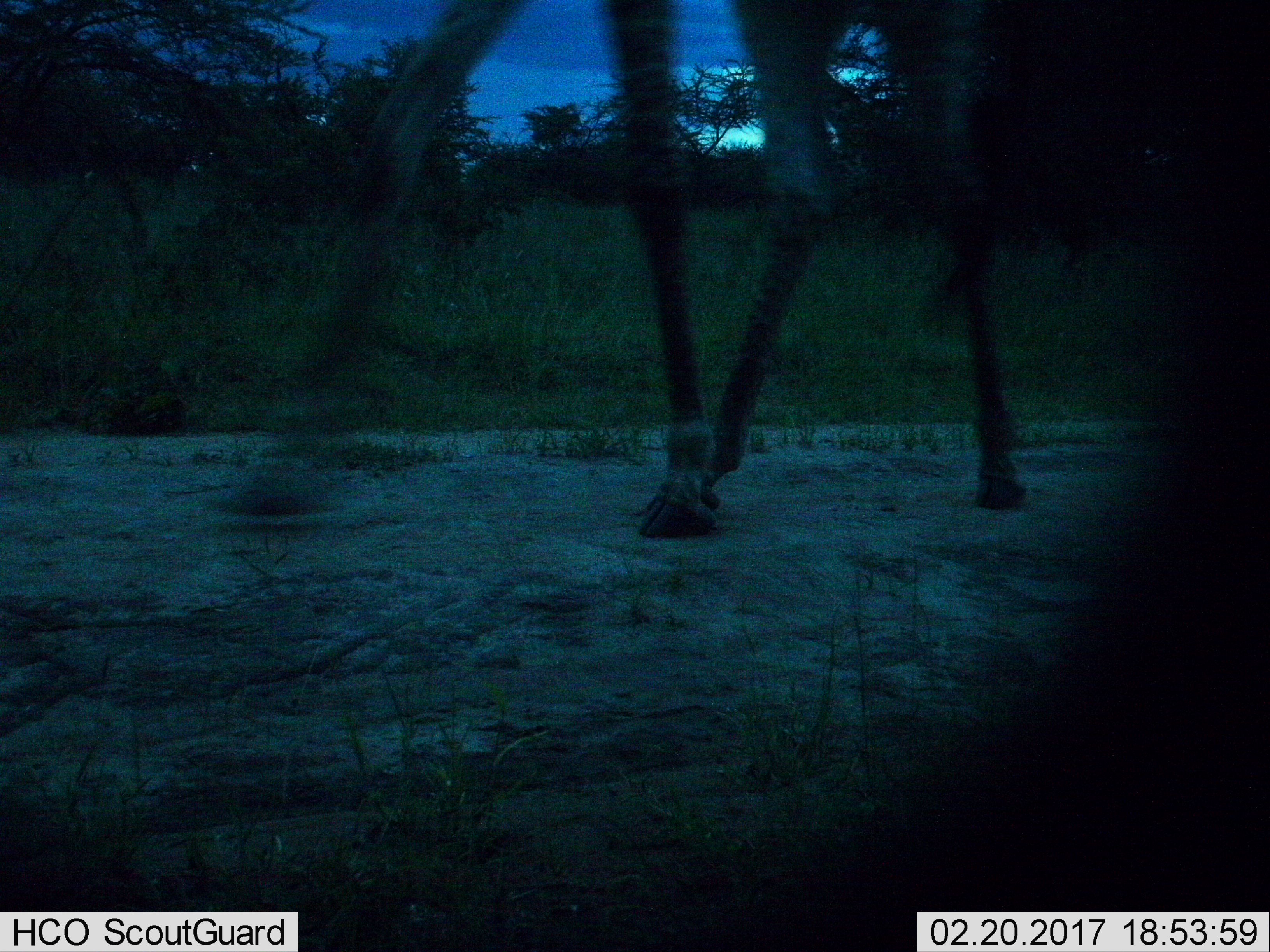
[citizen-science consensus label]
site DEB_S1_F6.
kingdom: Animalia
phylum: Chordata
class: Mammalia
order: Artiodactyla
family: Giraffidae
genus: Giraffa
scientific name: Giraffa camelopardalis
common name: giraffe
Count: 1.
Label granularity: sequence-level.